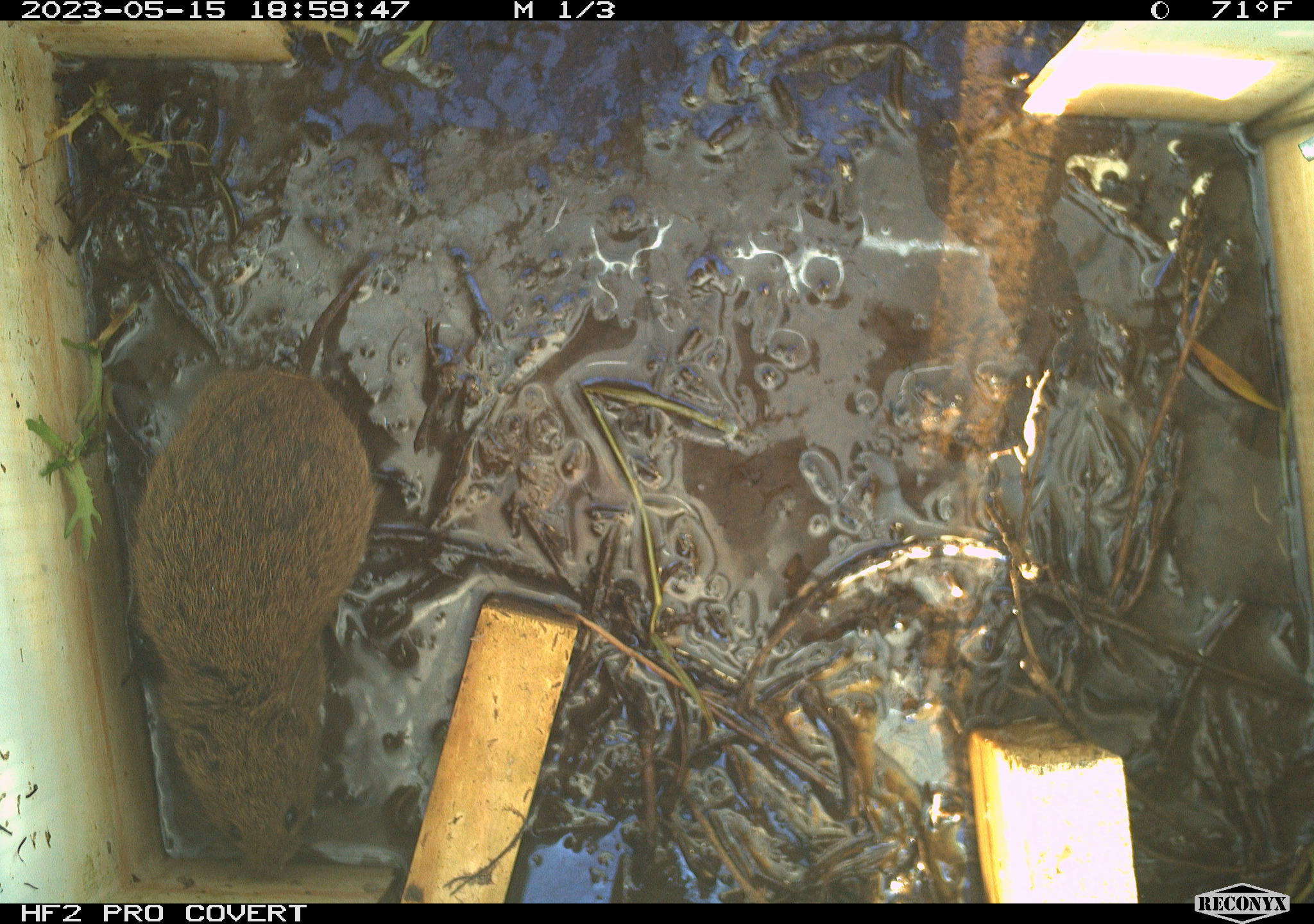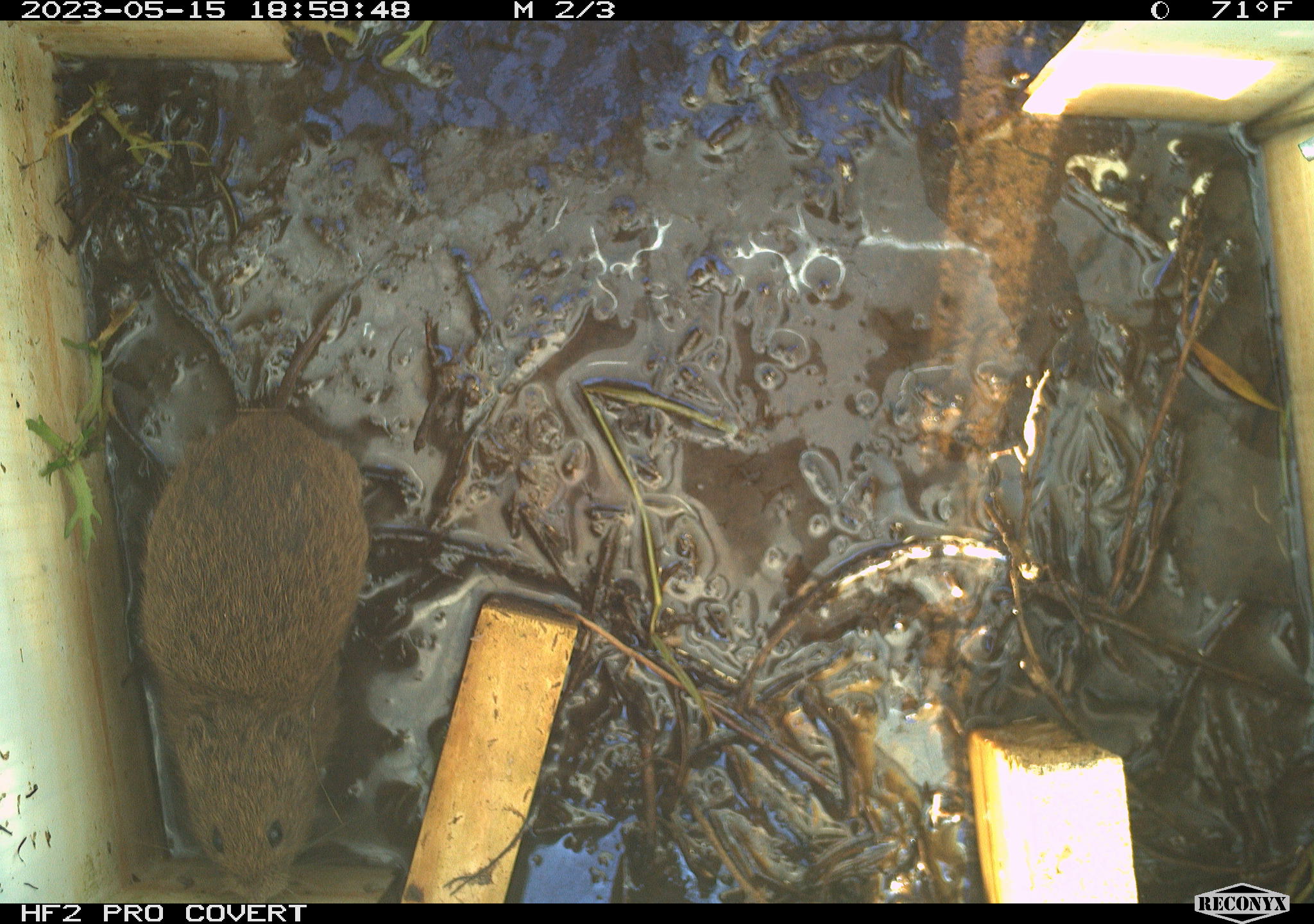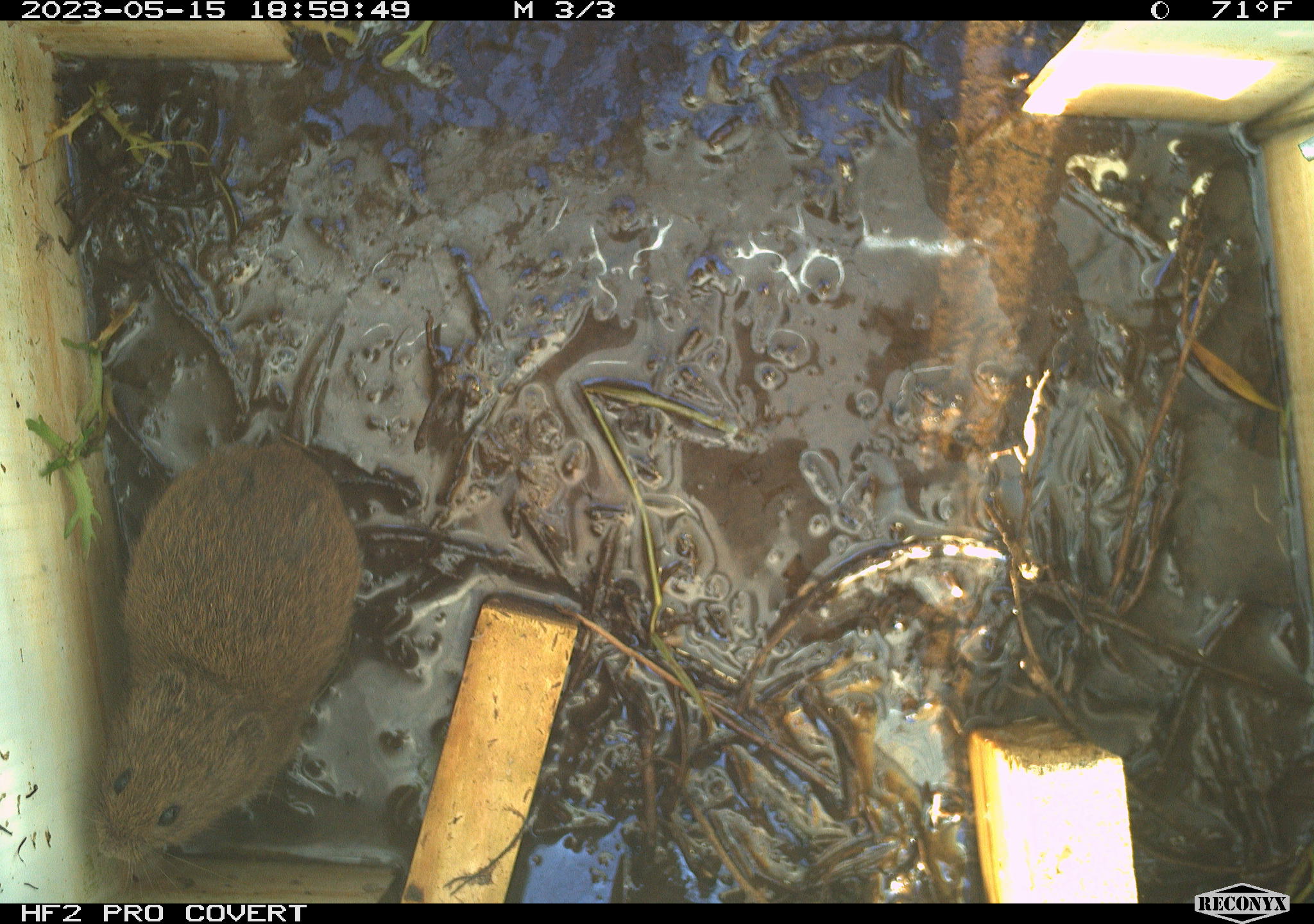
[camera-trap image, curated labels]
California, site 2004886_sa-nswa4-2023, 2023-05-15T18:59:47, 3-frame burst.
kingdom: Animalia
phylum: Chordata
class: Mammalia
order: Rodentia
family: Cricetidae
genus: Microtus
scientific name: Microtus californicus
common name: california vole